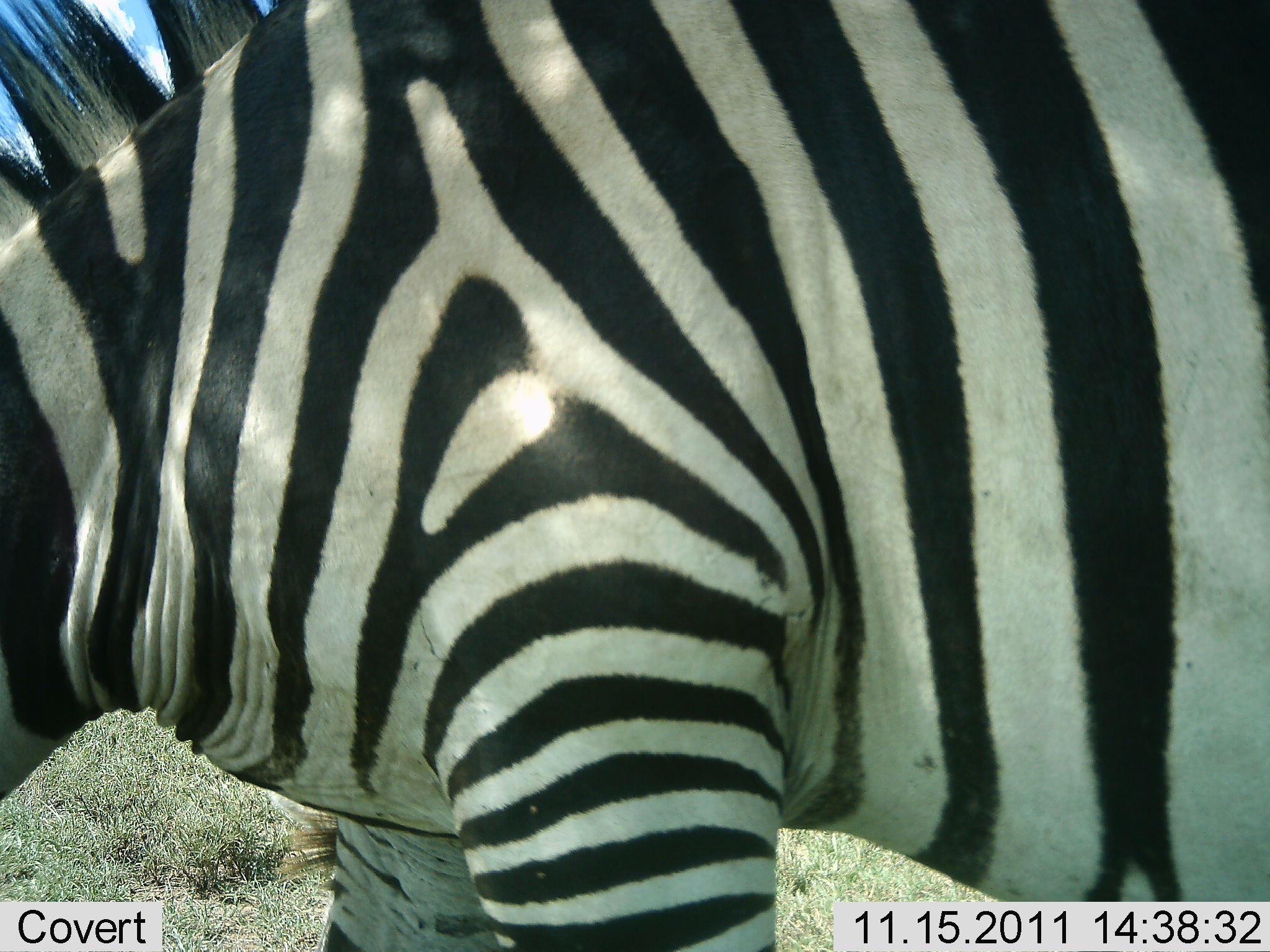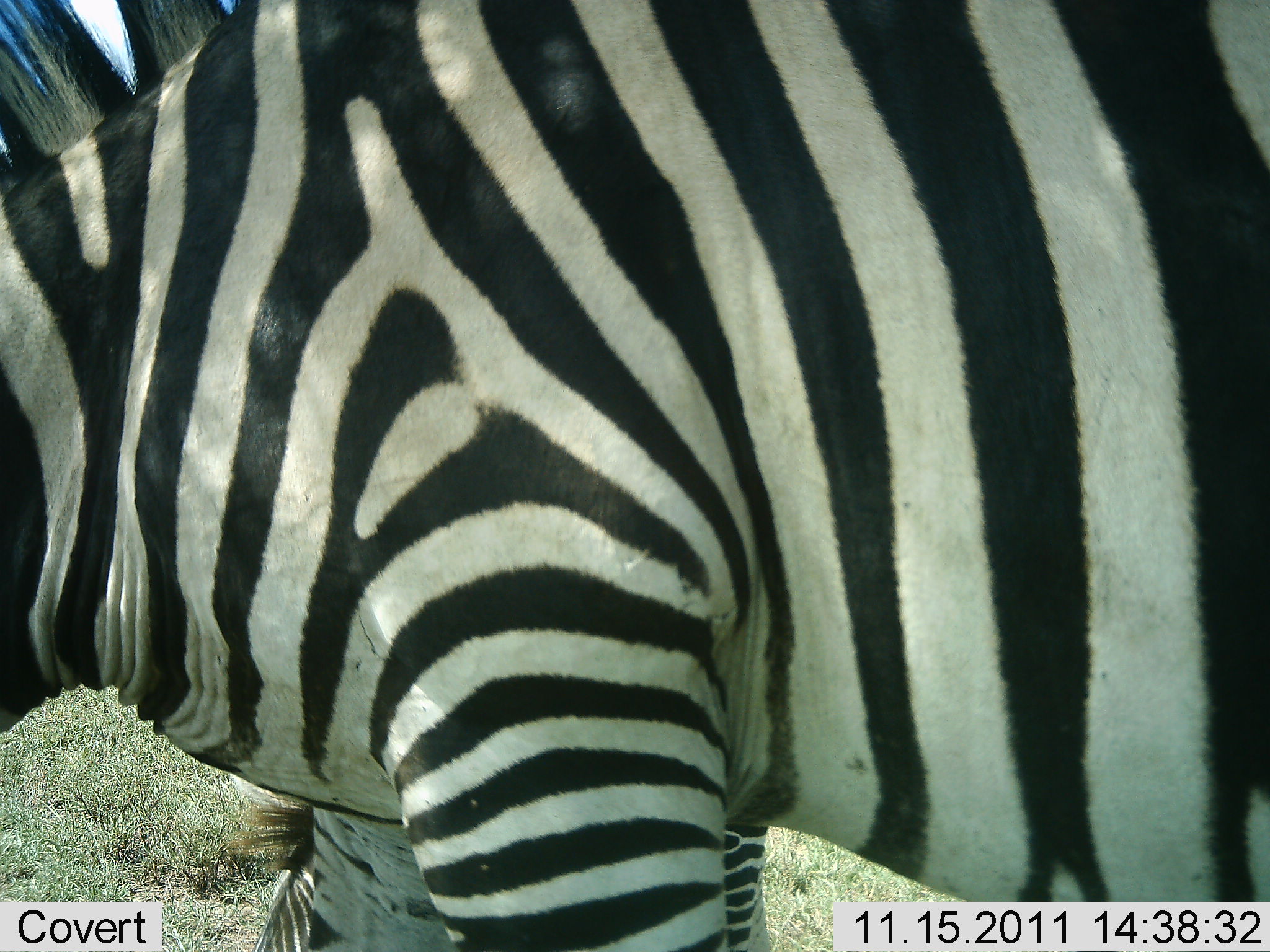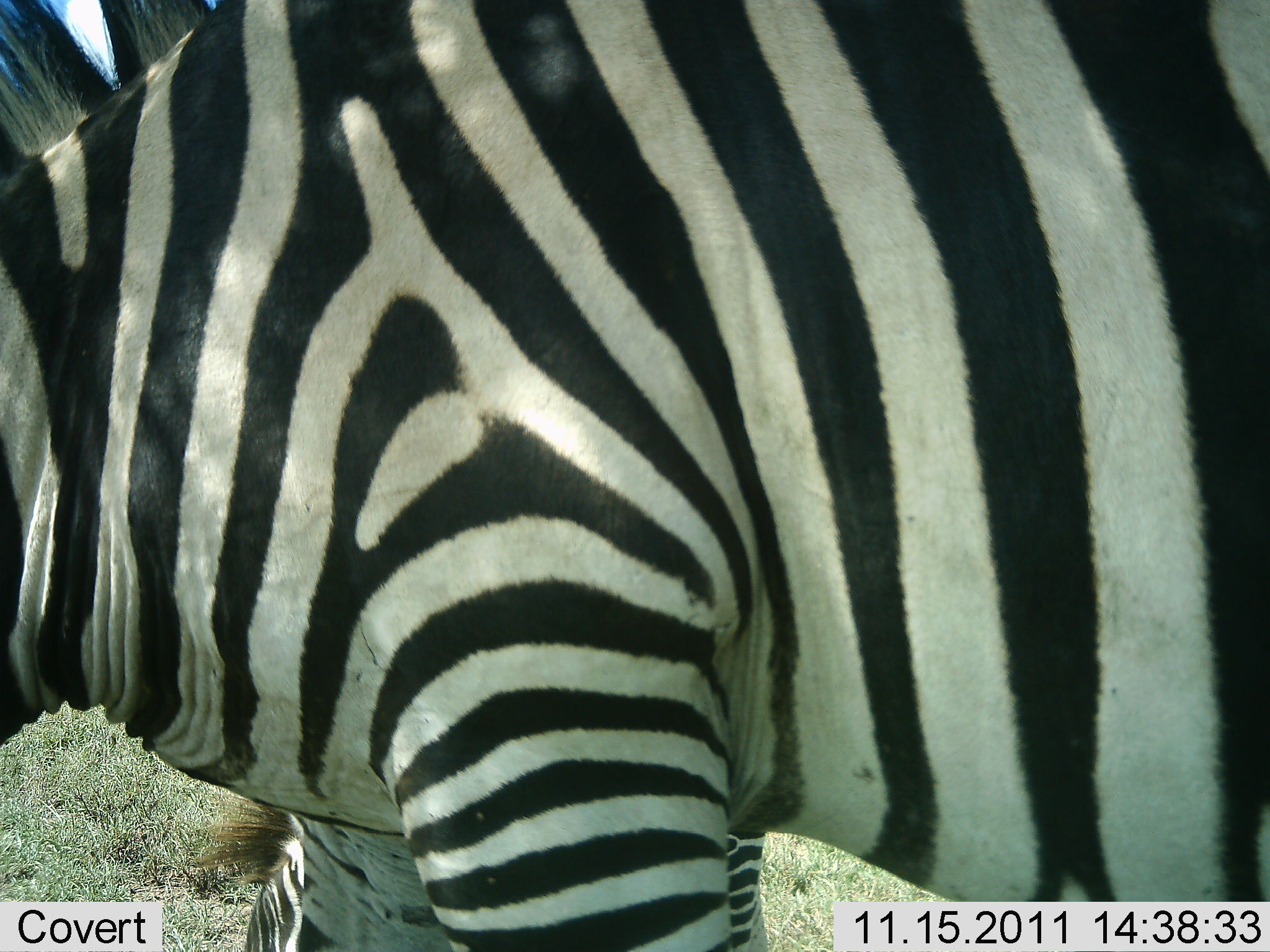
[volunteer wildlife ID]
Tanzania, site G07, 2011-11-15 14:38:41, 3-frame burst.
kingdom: Animalia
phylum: Chordata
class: Mammalia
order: Perissodactyla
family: Equidae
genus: Equus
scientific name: Equus quagga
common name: plains zebra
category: zebra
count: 1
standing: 30%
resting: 0%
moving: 40%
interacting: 0%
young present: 0%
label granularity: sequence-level